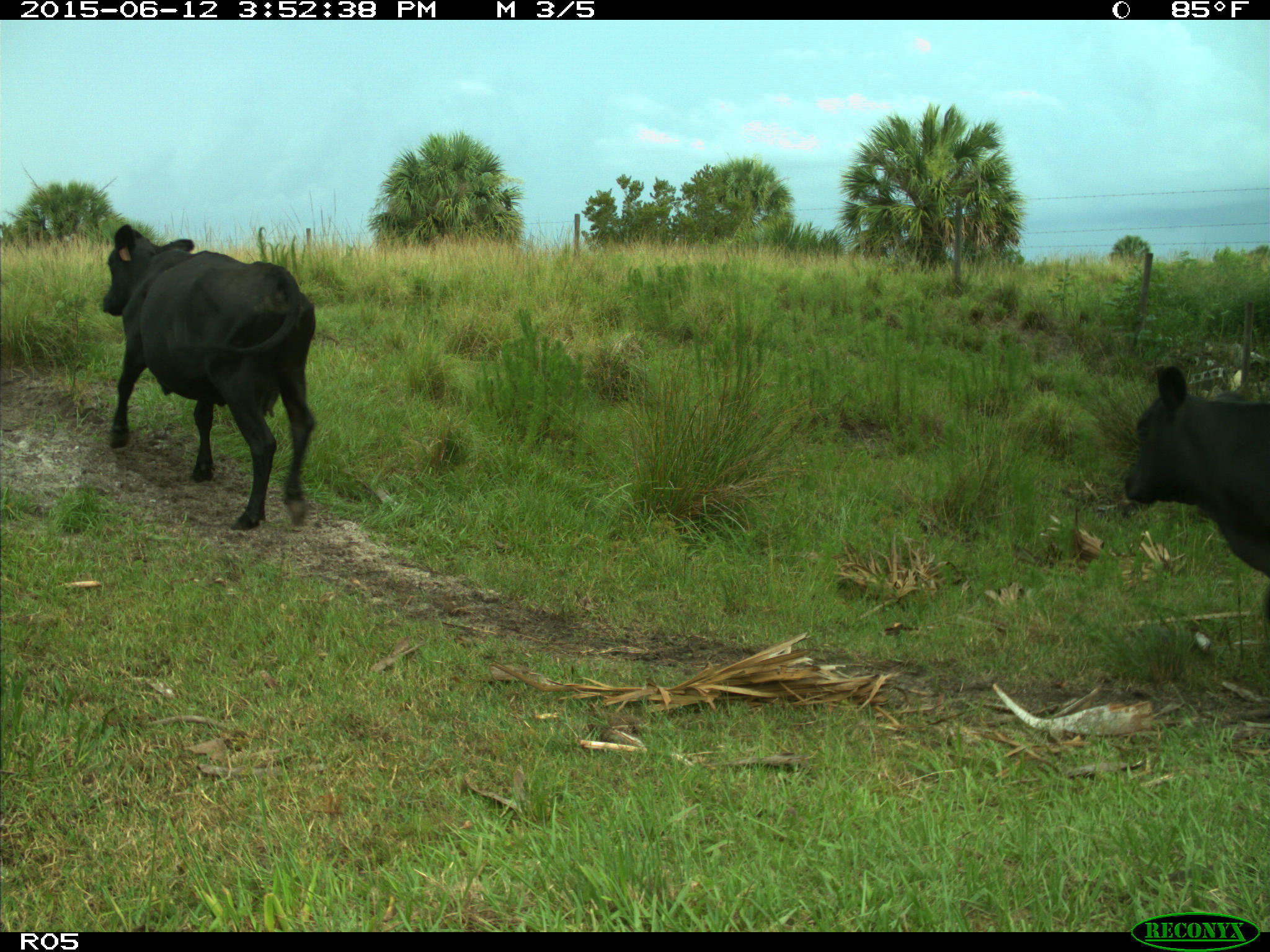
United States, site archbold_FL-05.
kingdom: Animalia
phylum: Chordata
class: Mammalia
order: Artiodactyla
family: Bovidae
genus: Bos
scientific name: Bos taurus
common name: domestic cow